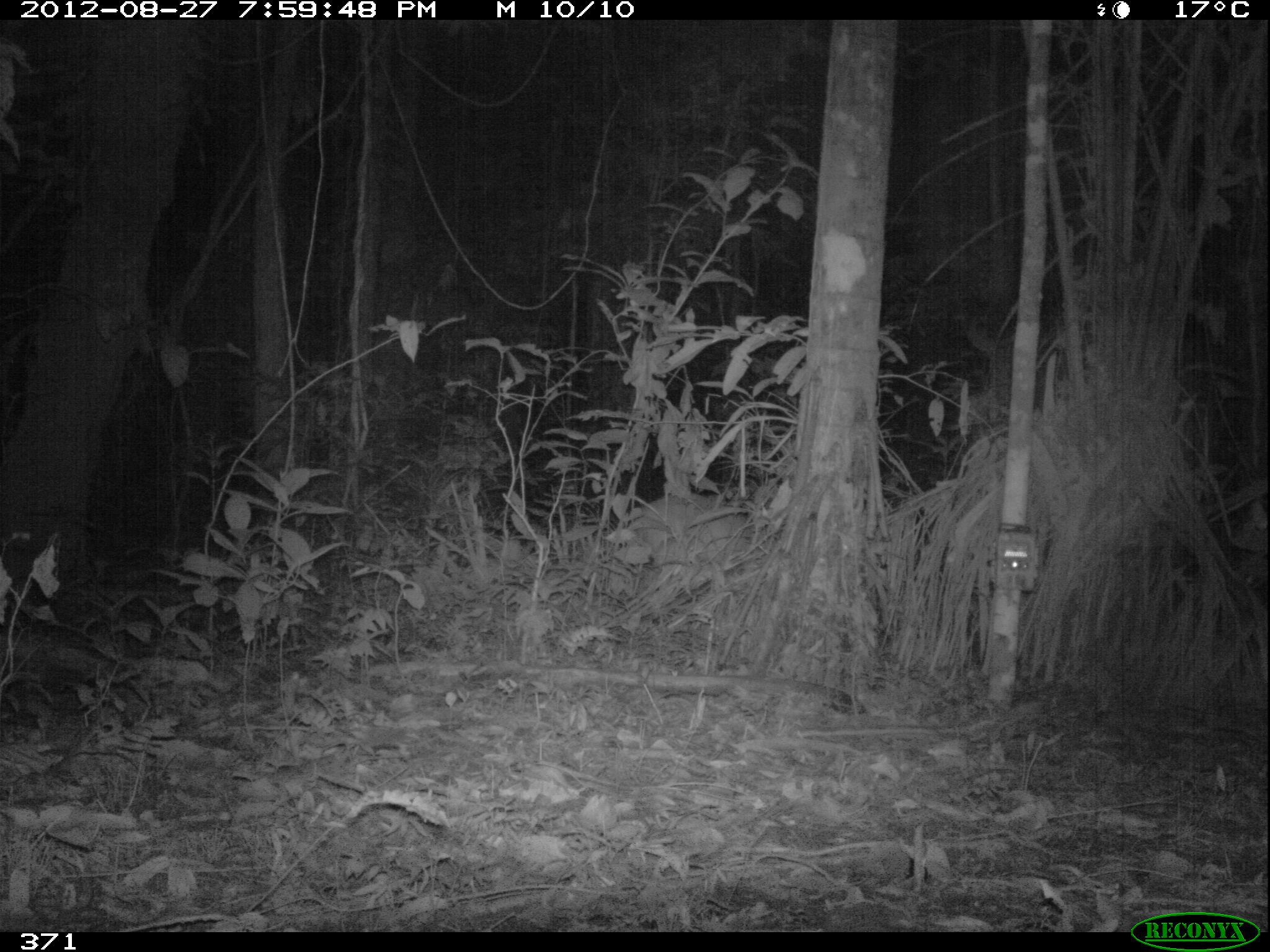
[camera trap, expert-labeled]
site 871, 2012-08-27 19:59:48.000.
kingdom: Animalia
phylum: Chordata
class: Mammalia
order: Artiodactyla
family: Cervidae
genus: Mazama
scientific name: Mazama americana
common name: red brocket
Mazama americana (red brocket).